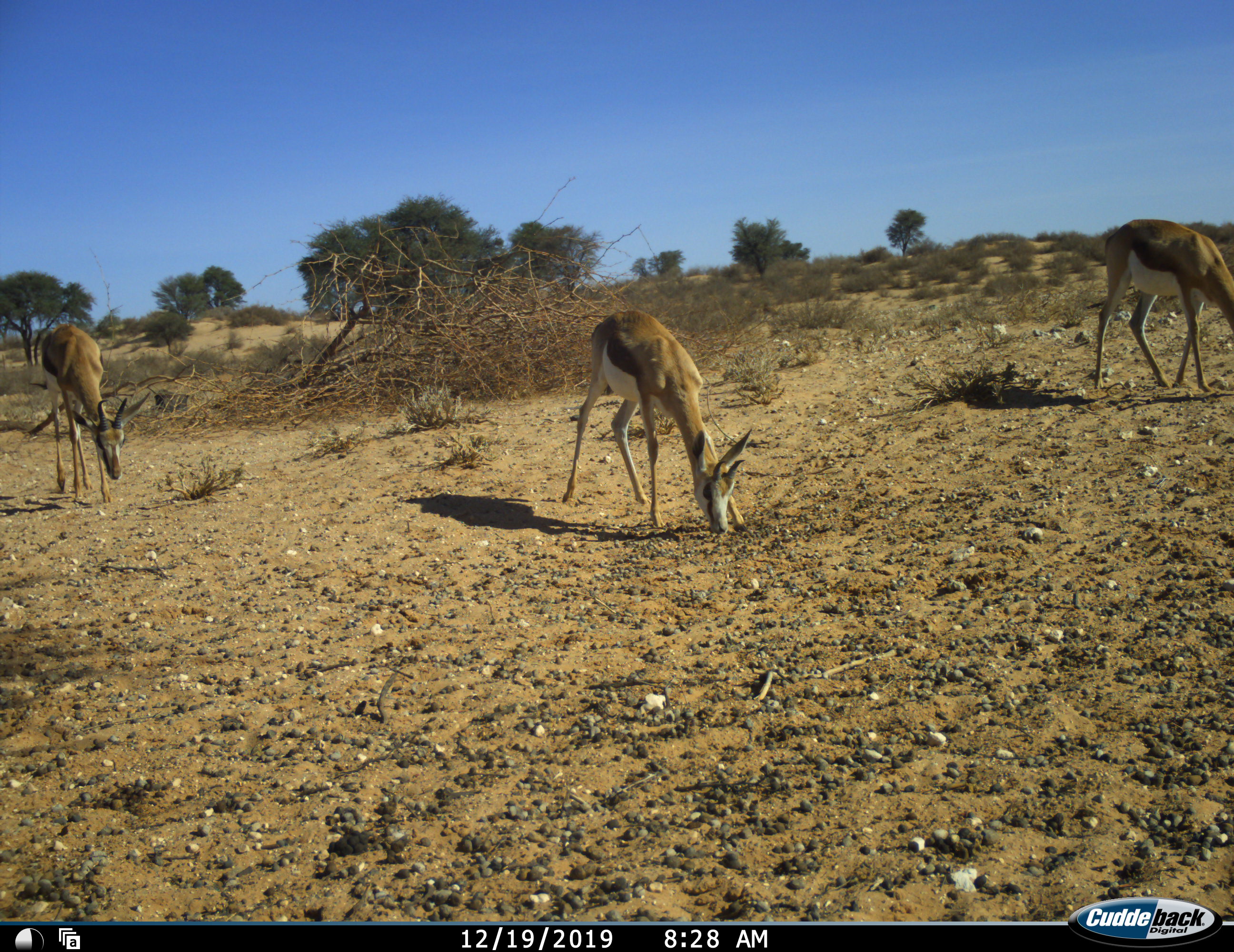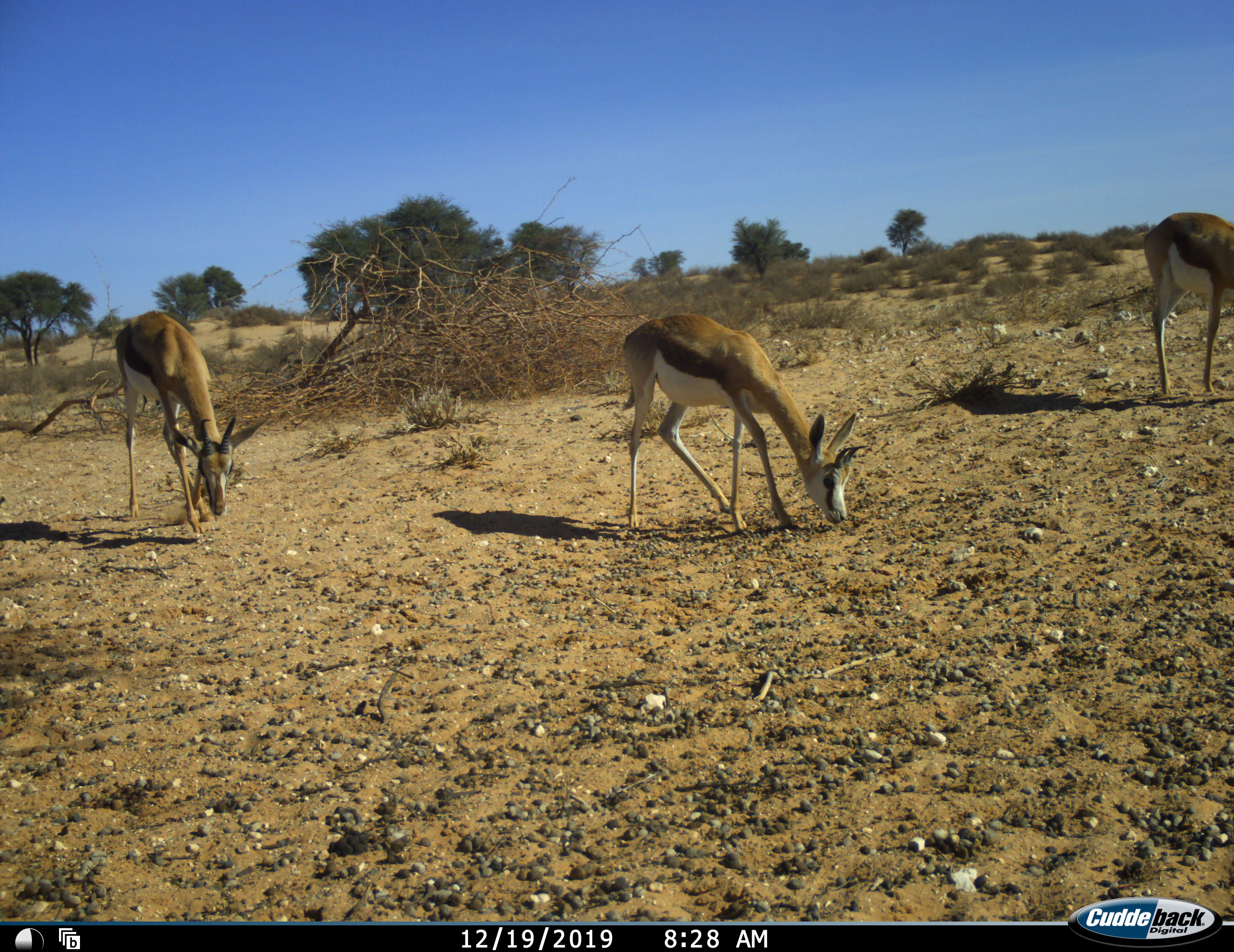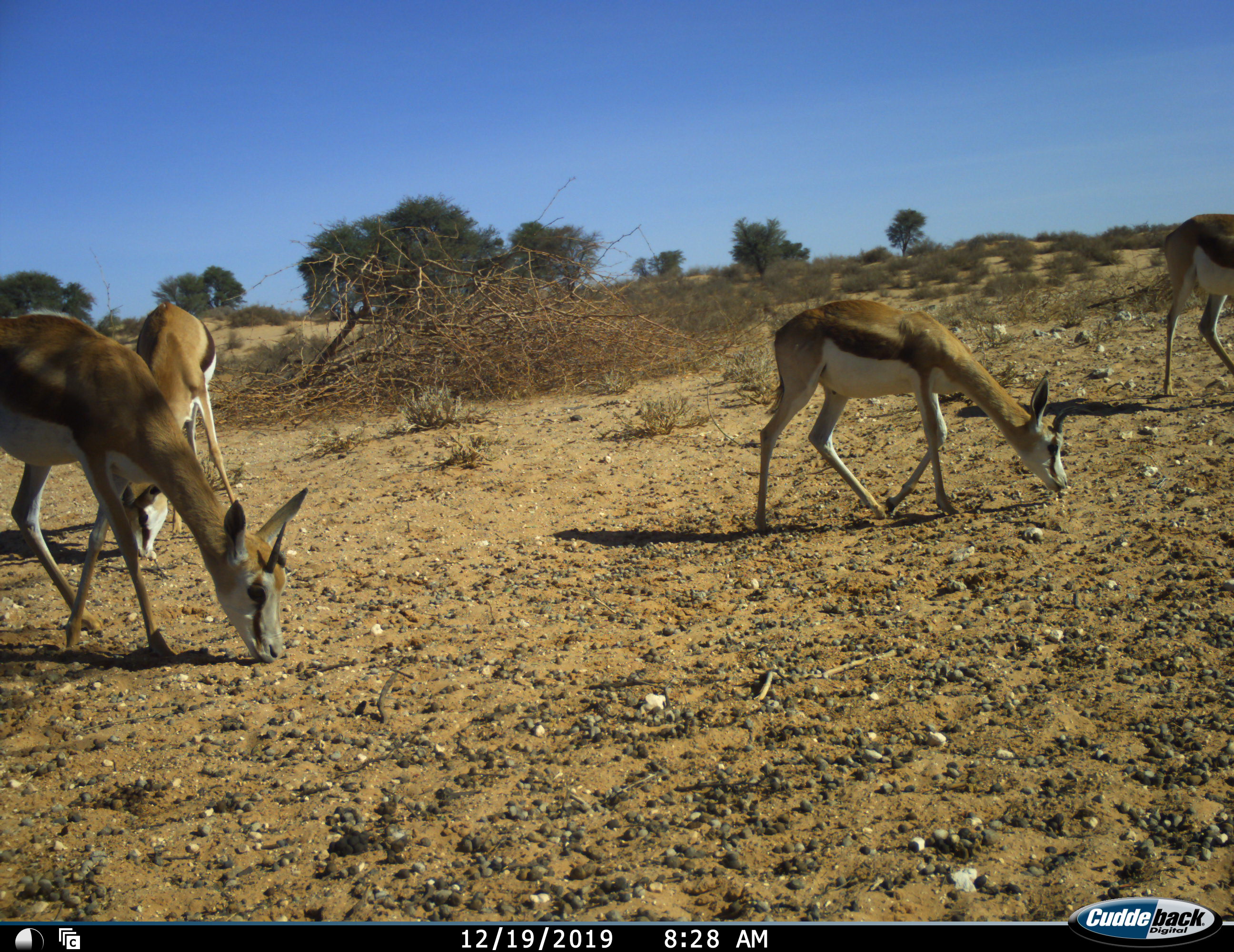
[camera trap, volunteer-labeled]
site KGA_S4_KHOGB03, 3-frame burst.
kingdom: Animalia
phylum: Chordata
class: Mammalia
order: Artiodactyla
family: Bovidae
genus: Antidorcas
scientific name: Antidorcas marsupialis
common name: springbok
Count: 4.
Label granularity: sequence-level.